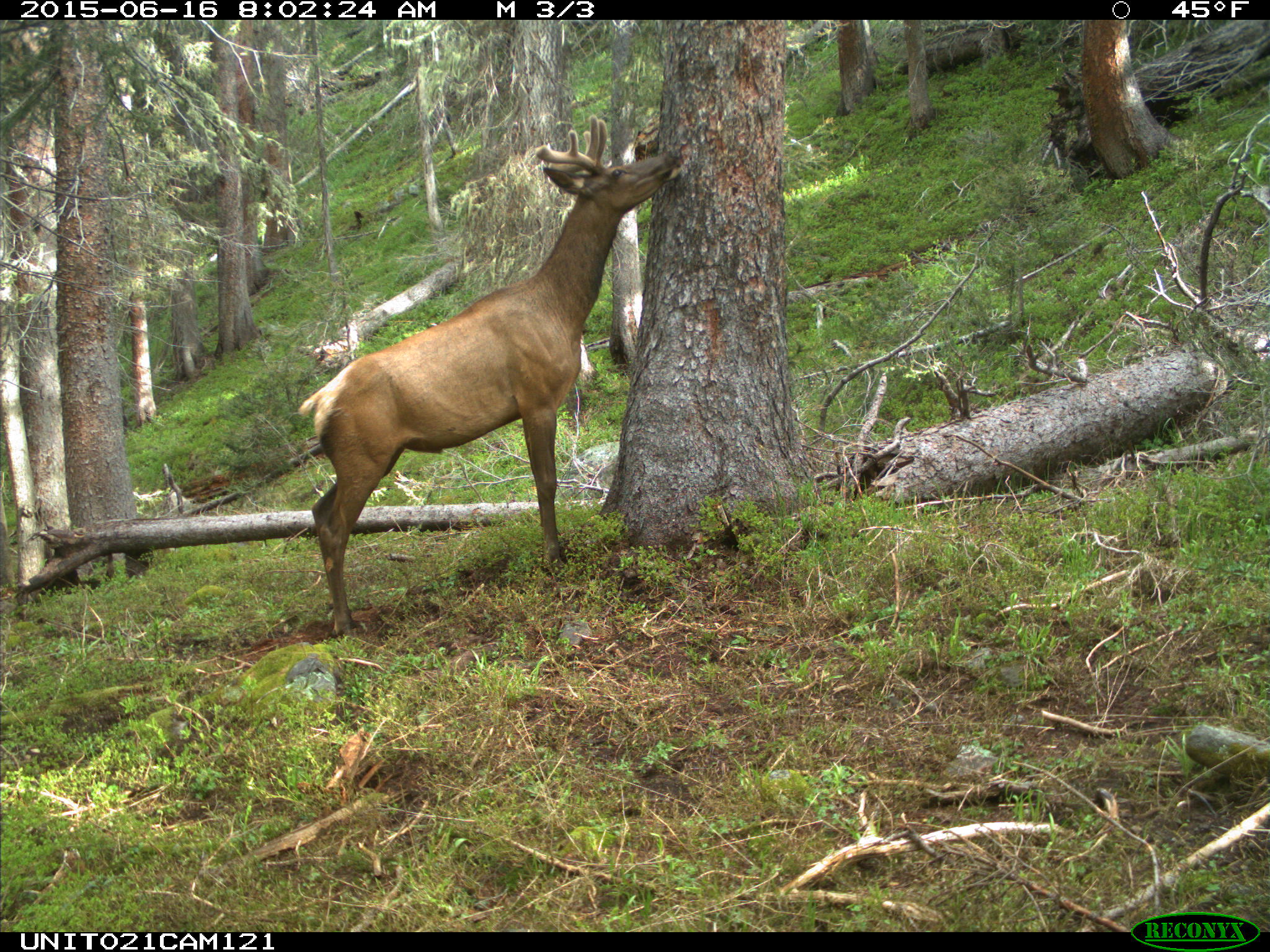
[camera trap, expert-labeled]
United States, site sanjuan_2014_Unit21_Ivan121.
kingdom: Animalia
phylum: Chordata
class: Mammalia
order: Artiodactyla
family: Cervidae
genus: Cervus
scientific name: Cervus elaphus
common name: red deer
Cervus elaphus (red deer).